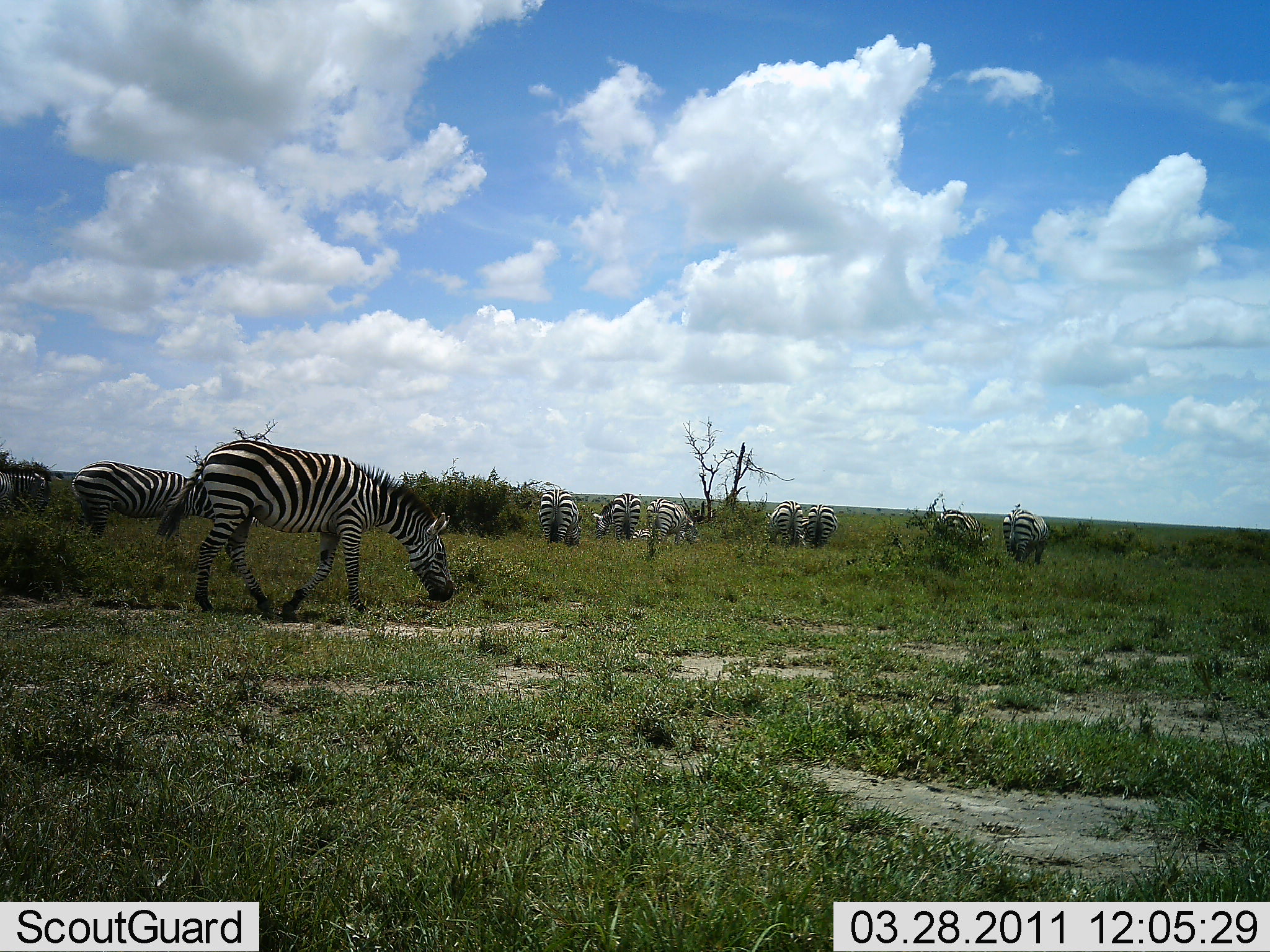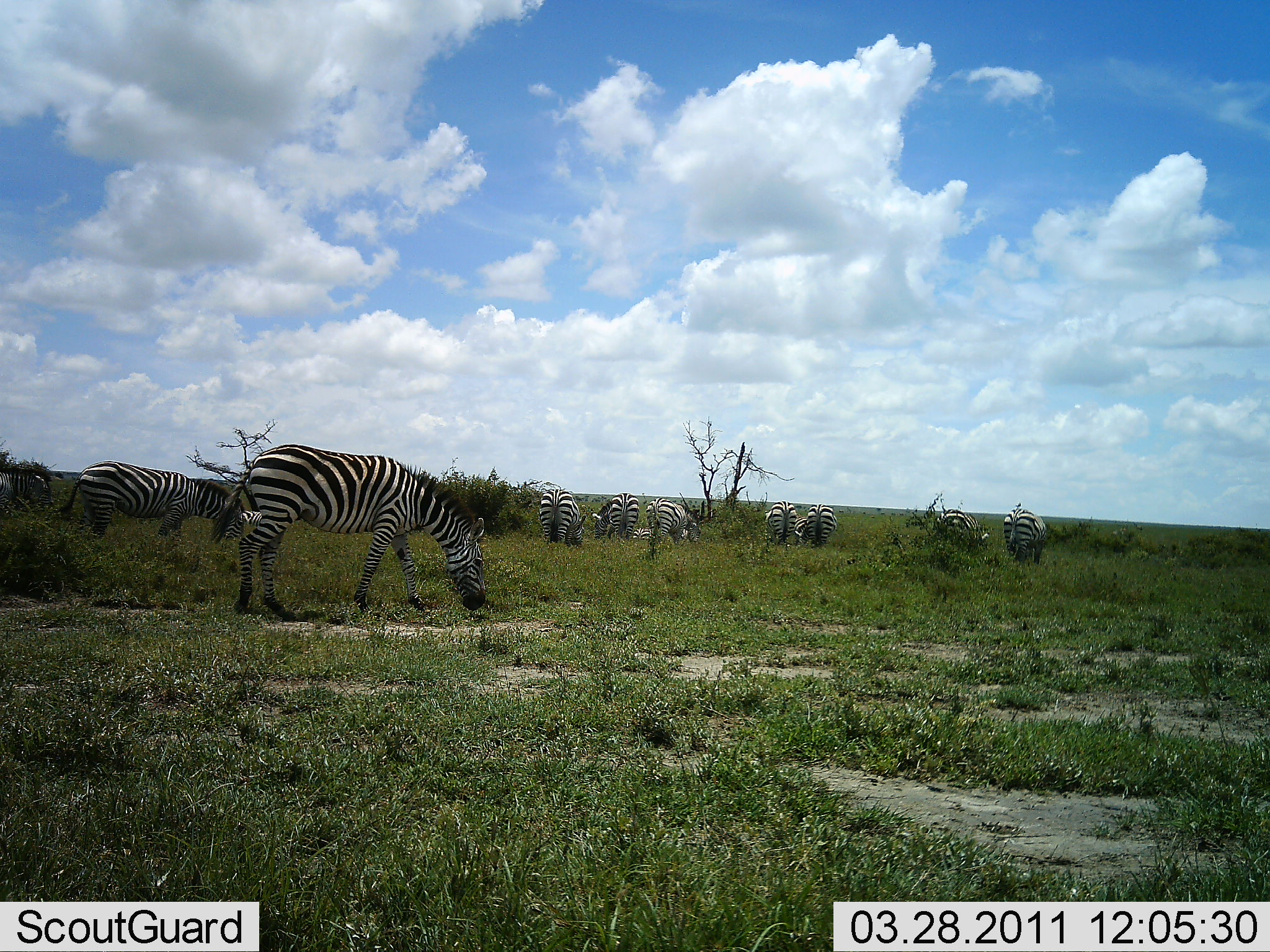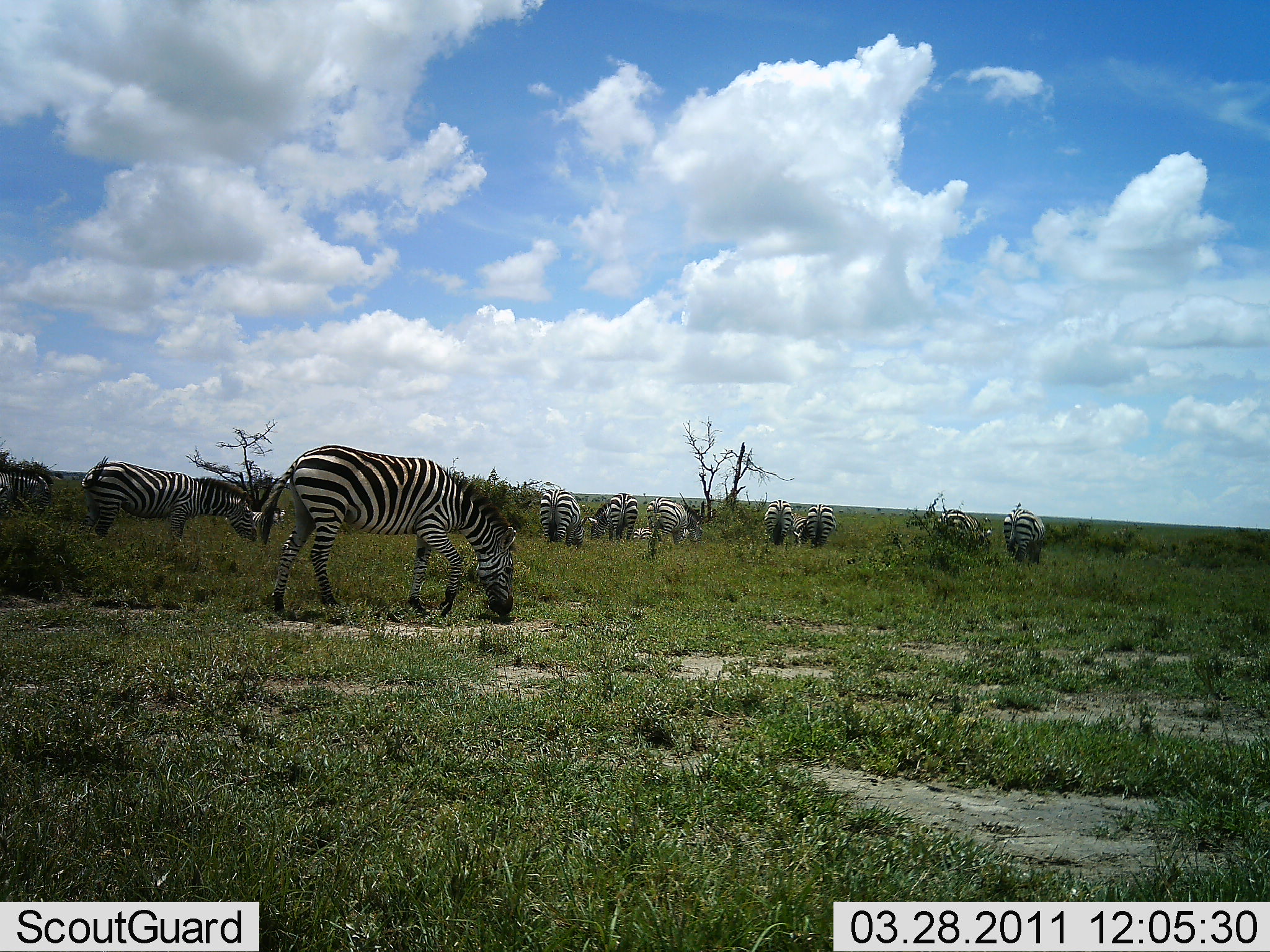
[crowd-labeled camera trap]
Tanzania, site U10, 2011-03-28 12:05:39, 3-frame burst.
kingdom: Animalia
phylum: Chordata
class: Mammalia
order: Perissodactyla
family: Equidae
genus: Equus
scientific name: Equus quagga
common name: plains zebra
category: zebra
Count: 10.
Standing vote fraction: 27%.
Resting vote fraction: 0%.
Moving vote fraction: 27%.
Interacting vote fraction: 0%.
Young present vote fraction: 0%.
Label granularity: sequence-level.